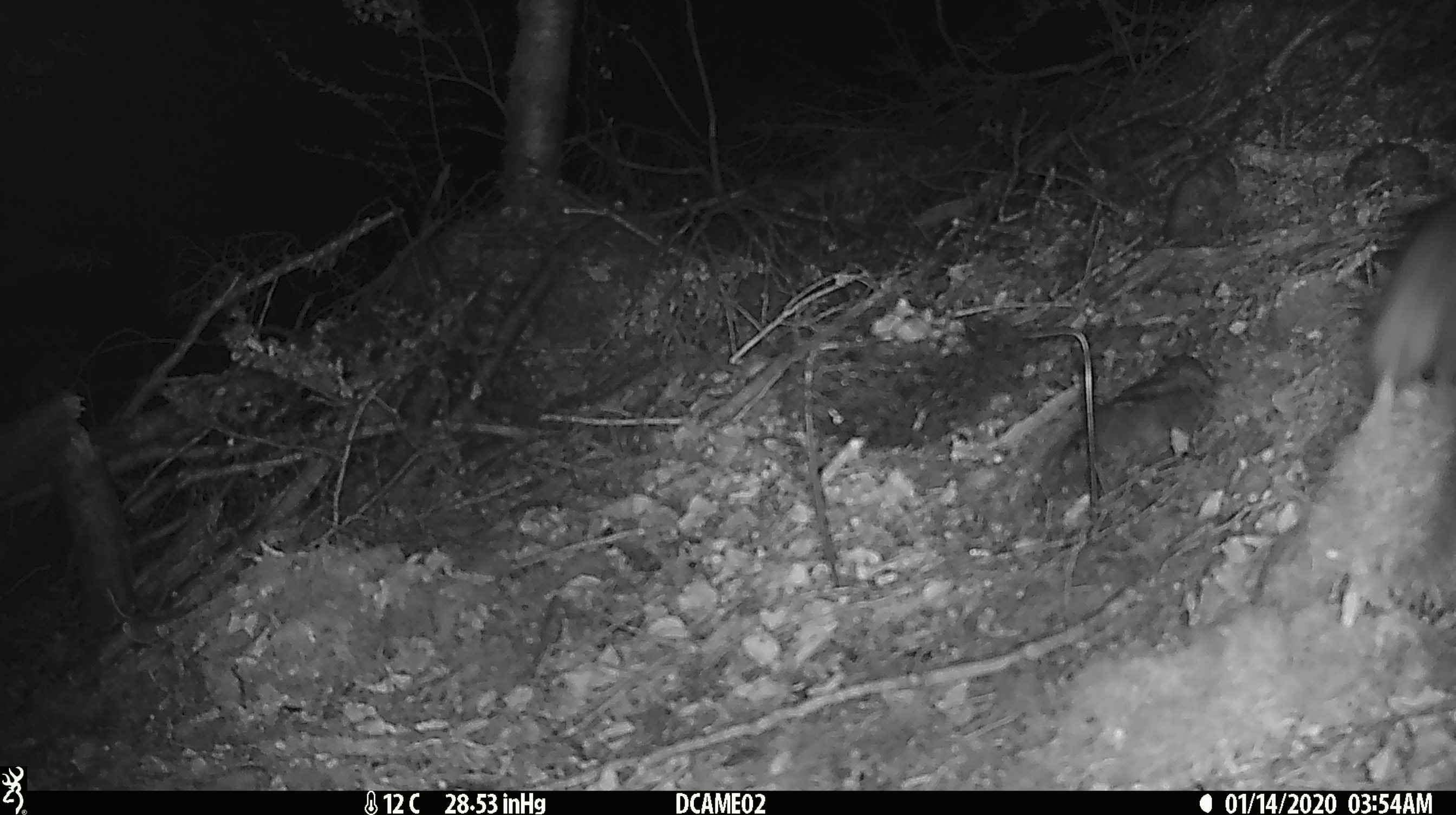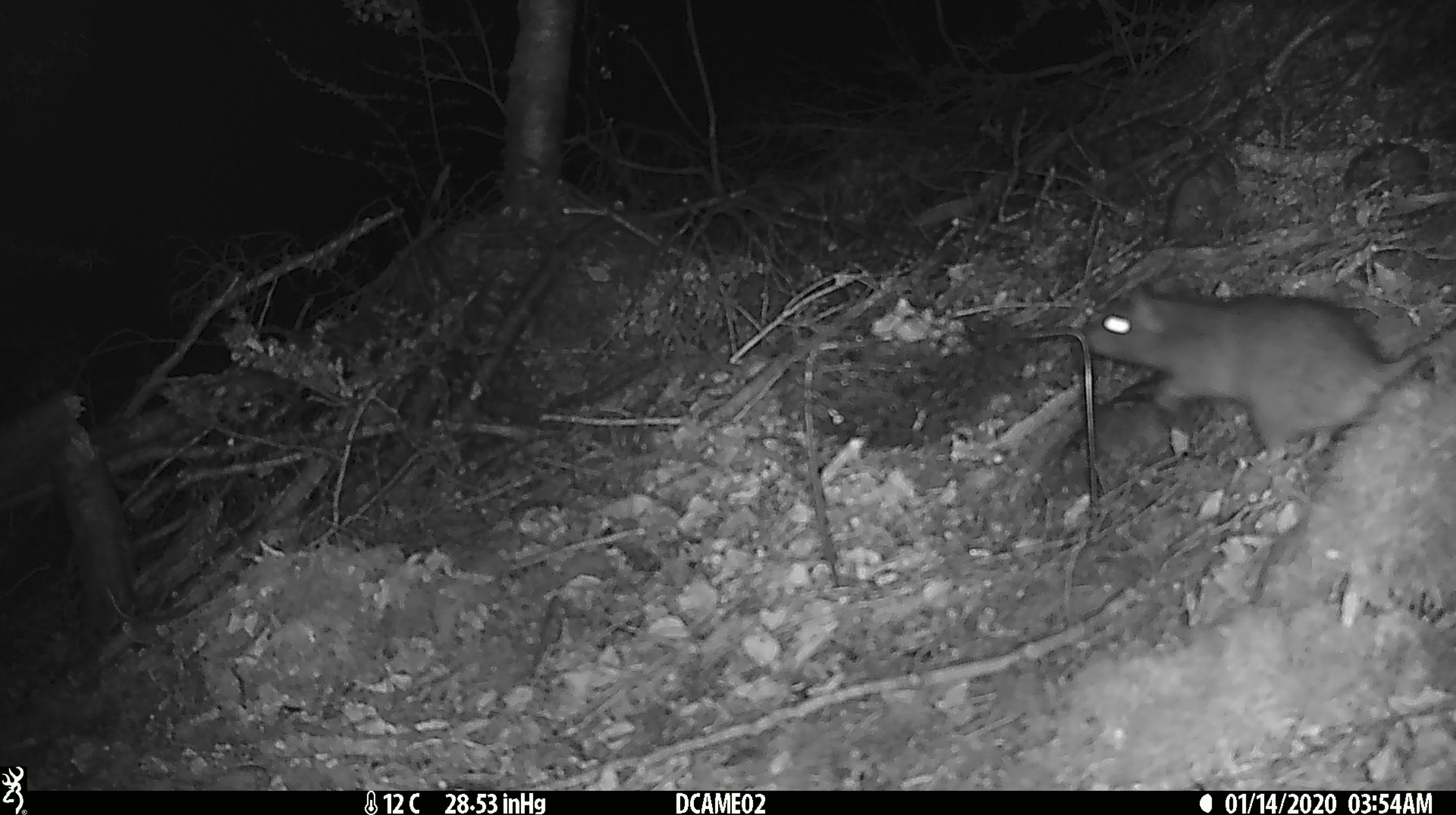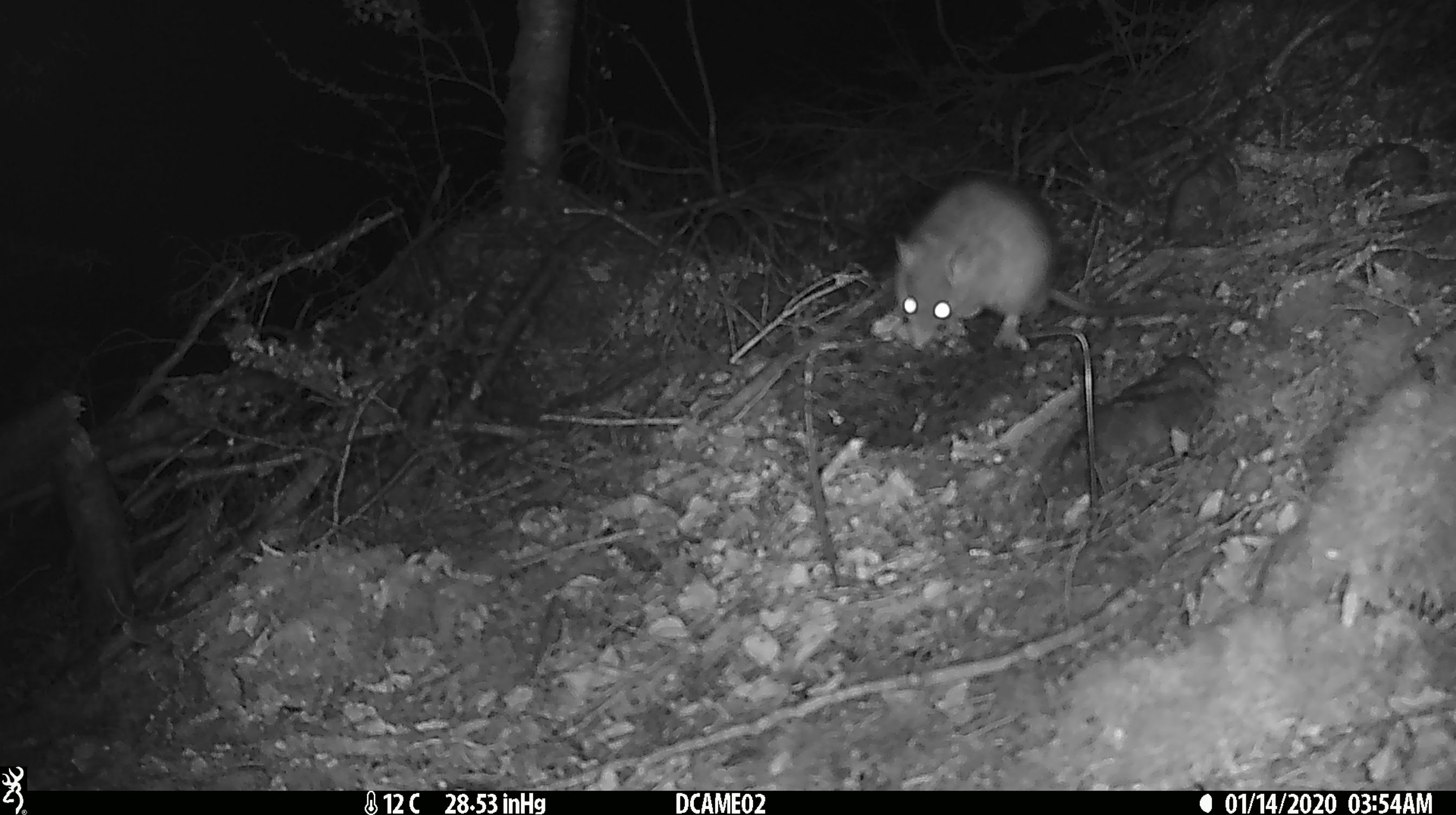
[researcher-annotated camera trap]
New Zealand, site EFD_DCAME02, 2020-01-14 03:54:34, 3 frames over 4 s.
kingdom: Animalia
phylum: Chordata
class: Mammalia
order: Rodentia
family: Muridae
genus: Rattus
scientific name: Rattus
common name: rat